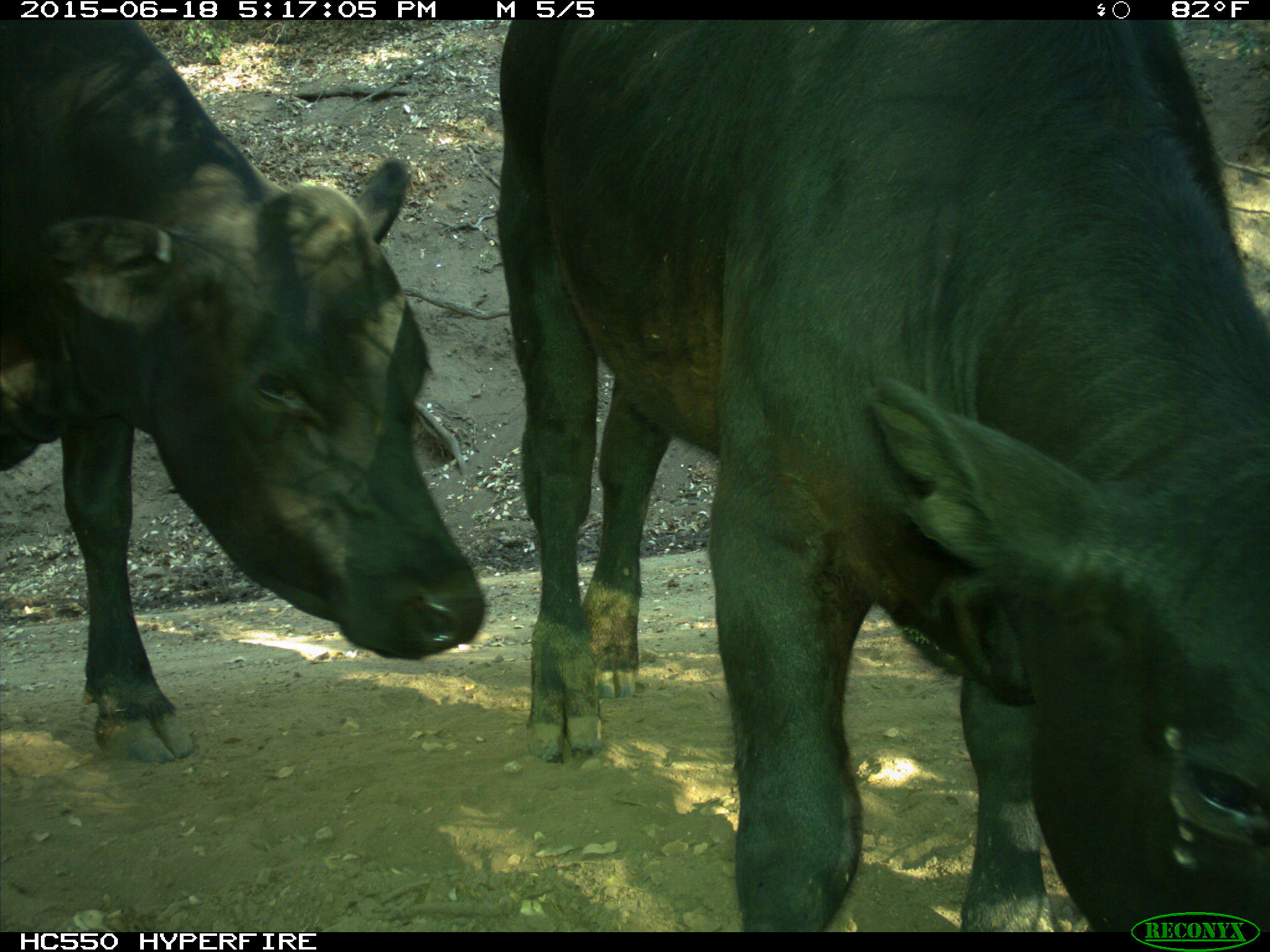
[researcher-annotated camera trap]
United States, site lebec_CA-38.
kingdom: Animalia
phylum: Chordata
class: Mammalia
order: Artiodactyla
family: Bovidae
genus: Bos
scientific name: Bos taurus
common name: domestic cow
Bos taurus (domestic cow).